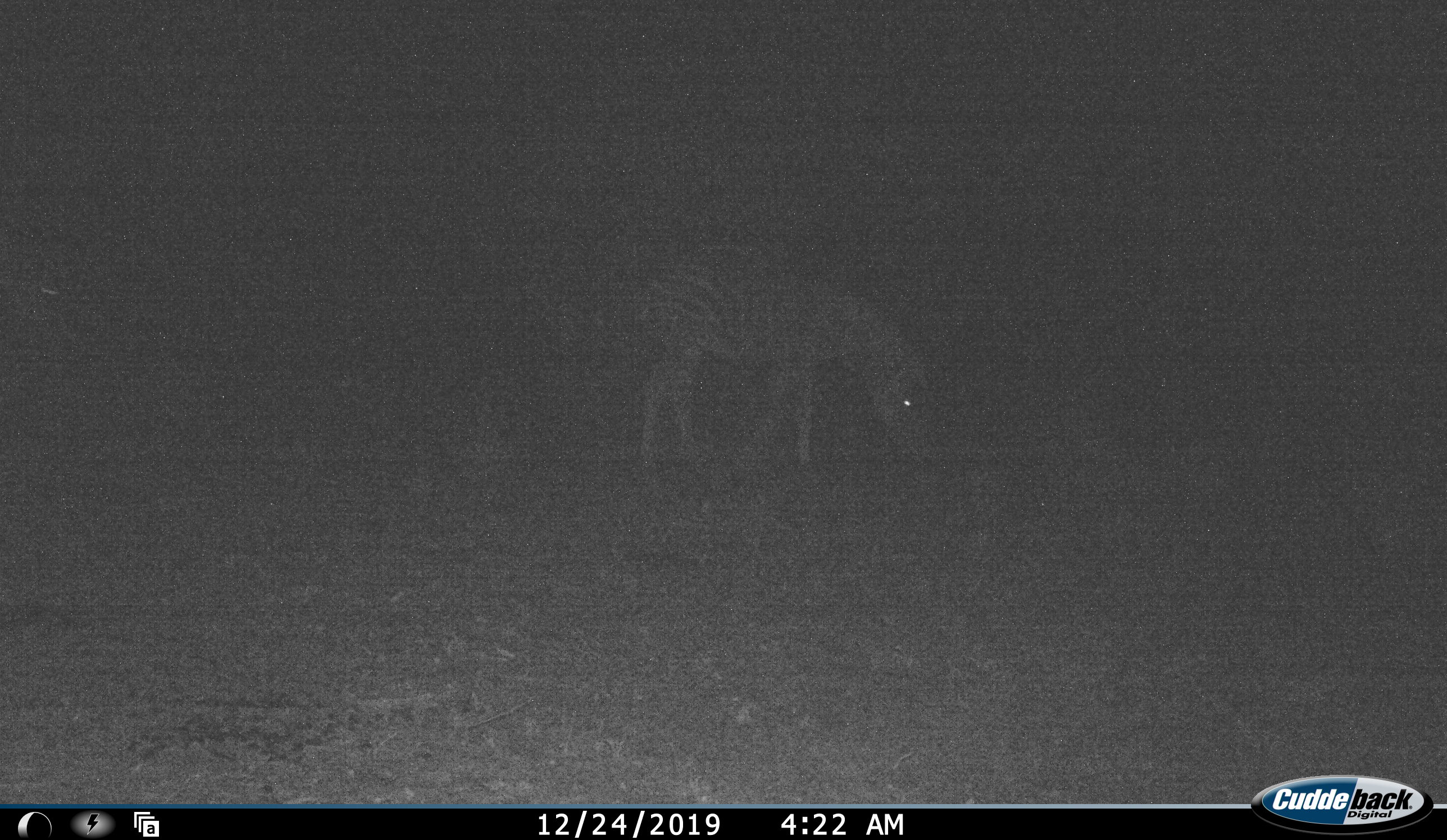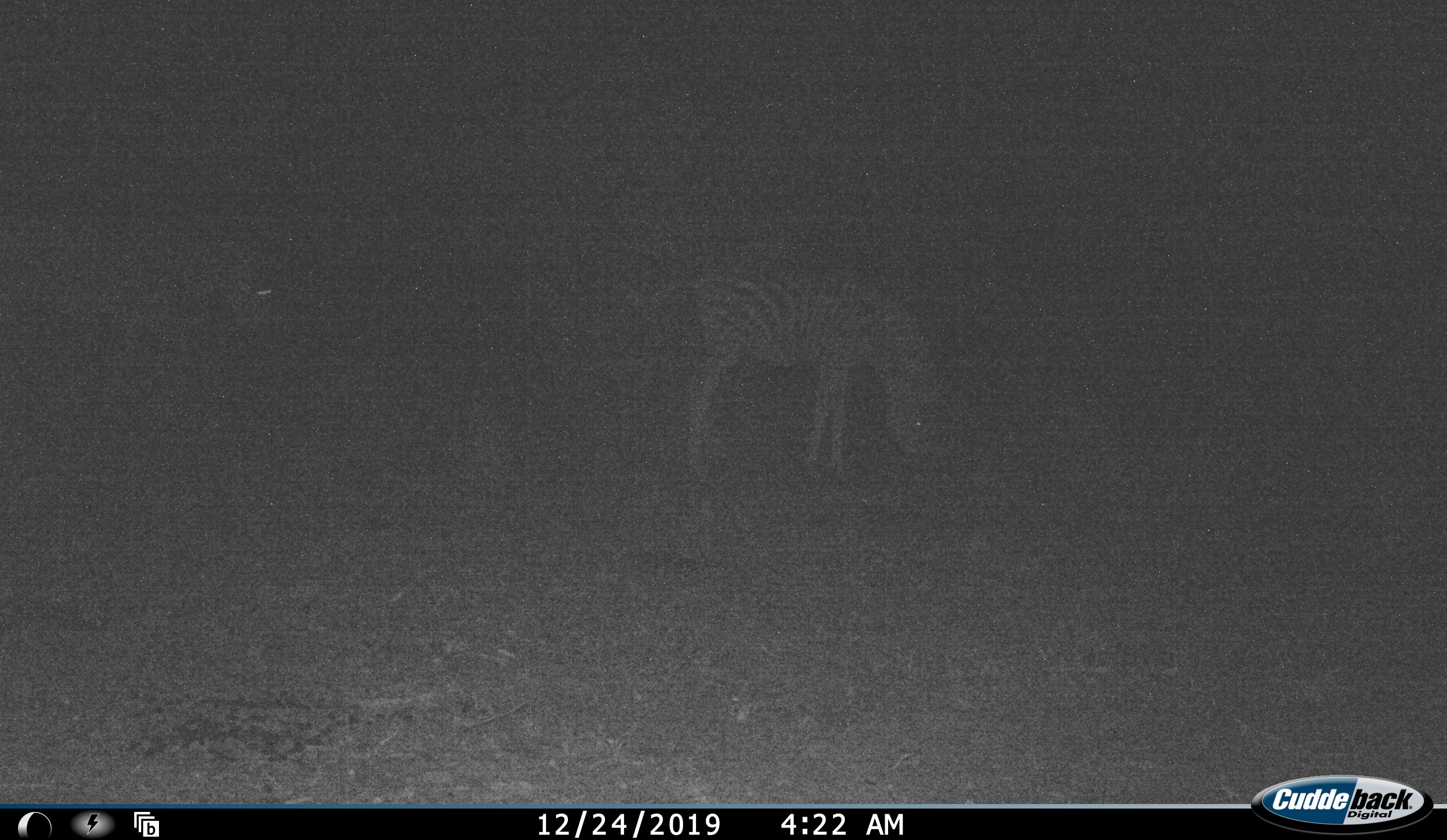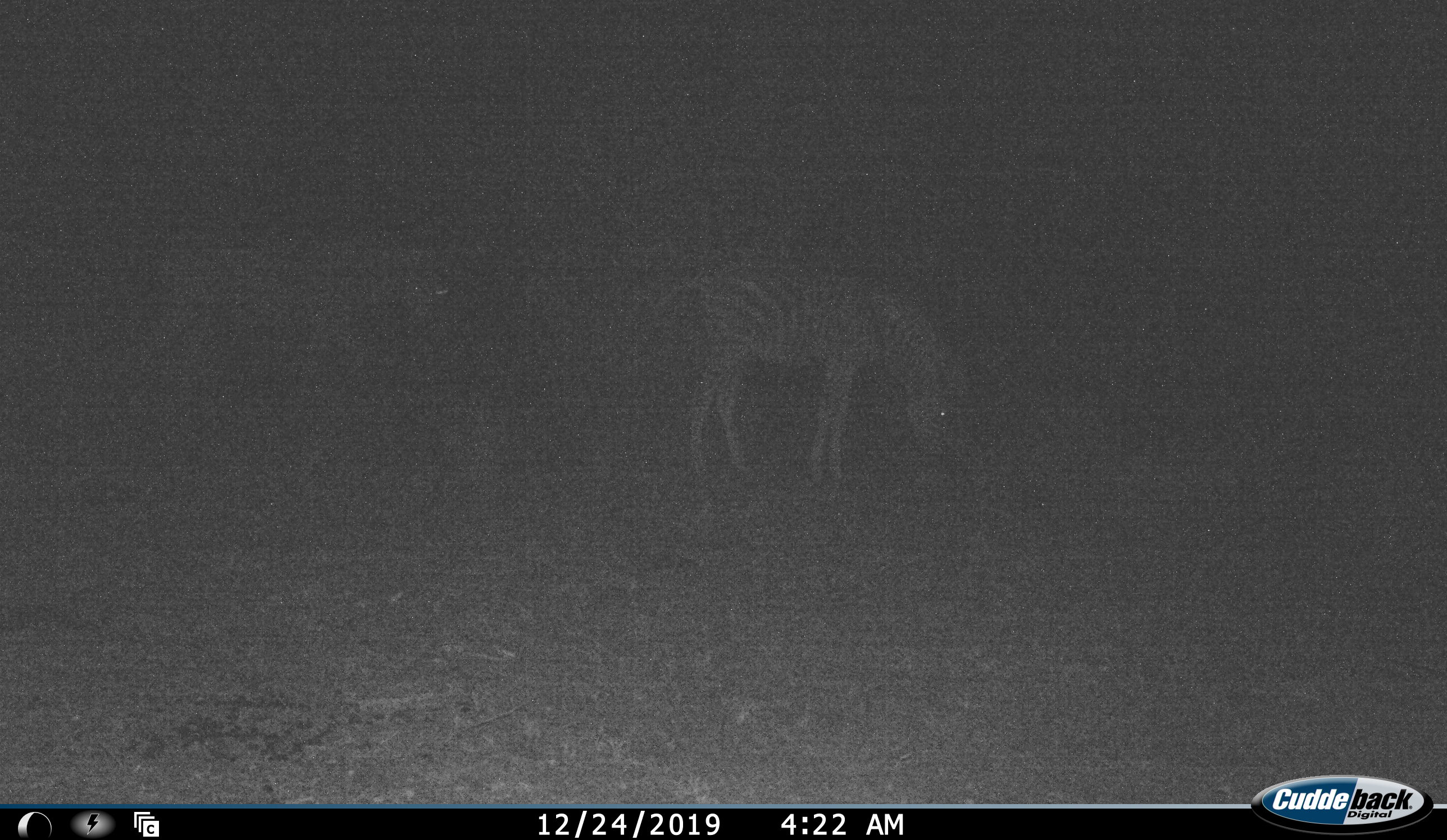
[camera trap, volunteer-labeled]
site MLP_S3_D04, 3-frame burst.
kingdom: Animalia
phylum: Chordata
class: Mammalia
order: Perissodactyla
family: Equidae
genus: Equus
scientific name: Equus quagga burchellii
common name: burchell's zebra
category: zebraburchells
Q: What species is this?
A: Zebraburchells (burchell's zebra) (Equus quagga burchellii).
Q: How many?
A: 2.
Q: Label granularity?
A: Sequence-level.